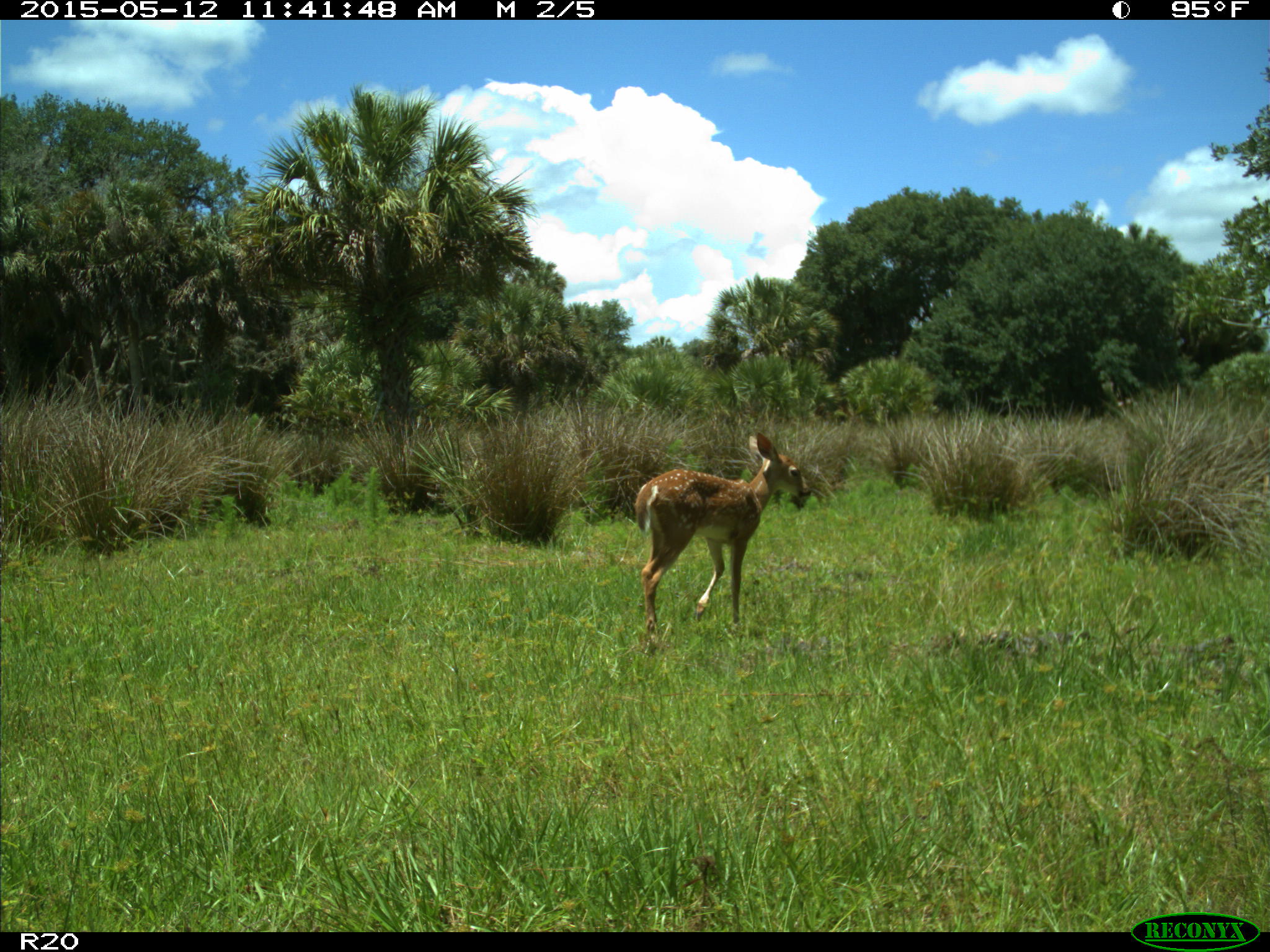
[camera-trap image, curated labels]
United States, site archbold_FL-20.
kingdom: Animalia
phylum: Chordata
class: Mammalia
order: Artiodactyla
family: Cervidae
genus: Odocoileus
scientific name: Odocoileus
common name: deer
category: unidentified deer